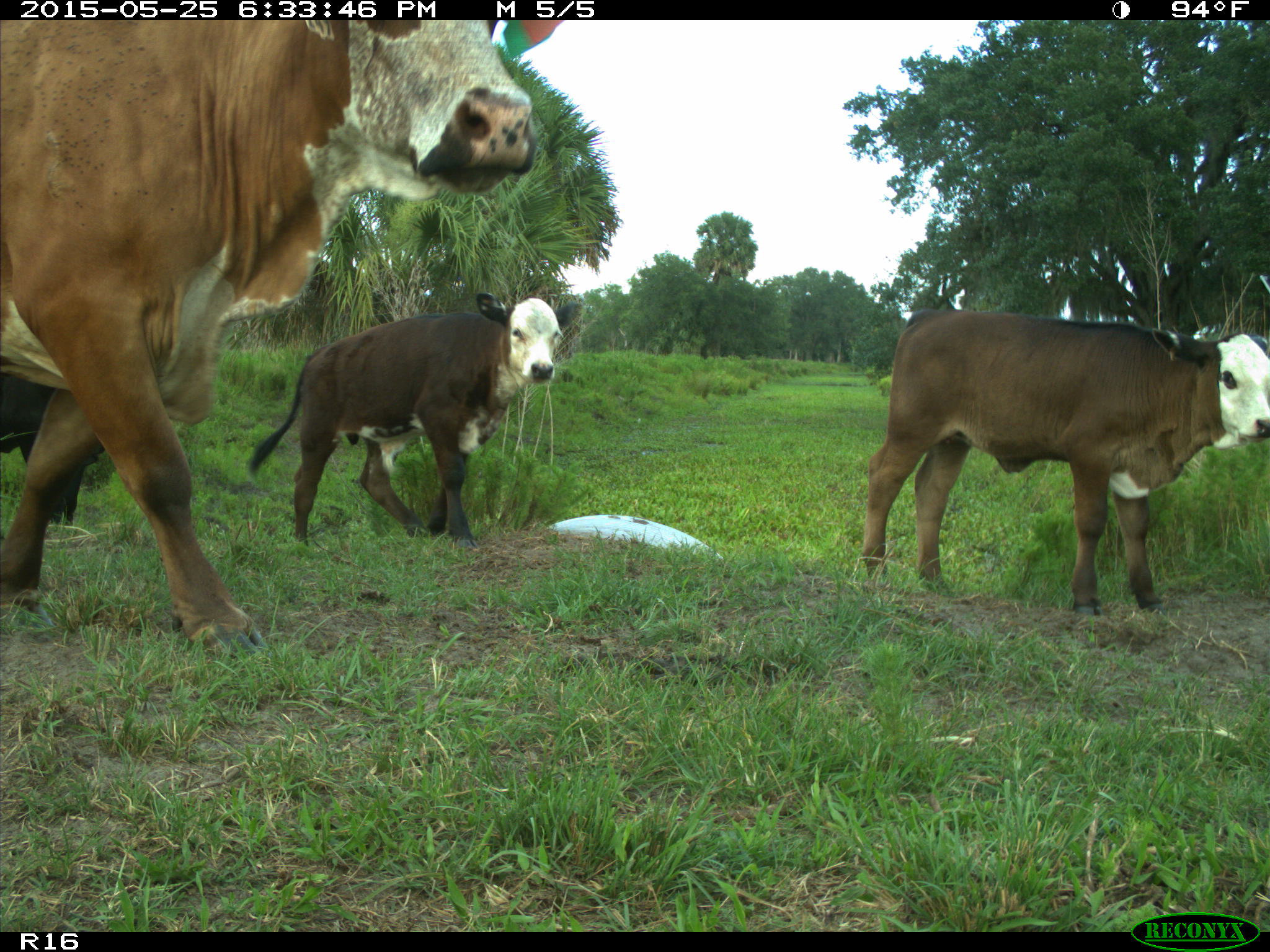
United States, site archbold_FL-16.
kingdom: Animalia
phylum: Chordata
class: Mammalia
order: Artiodactyla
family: Bovidae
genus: Bos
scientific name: Bos taurus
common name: domestic cow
Bos taurus (domestic cow).